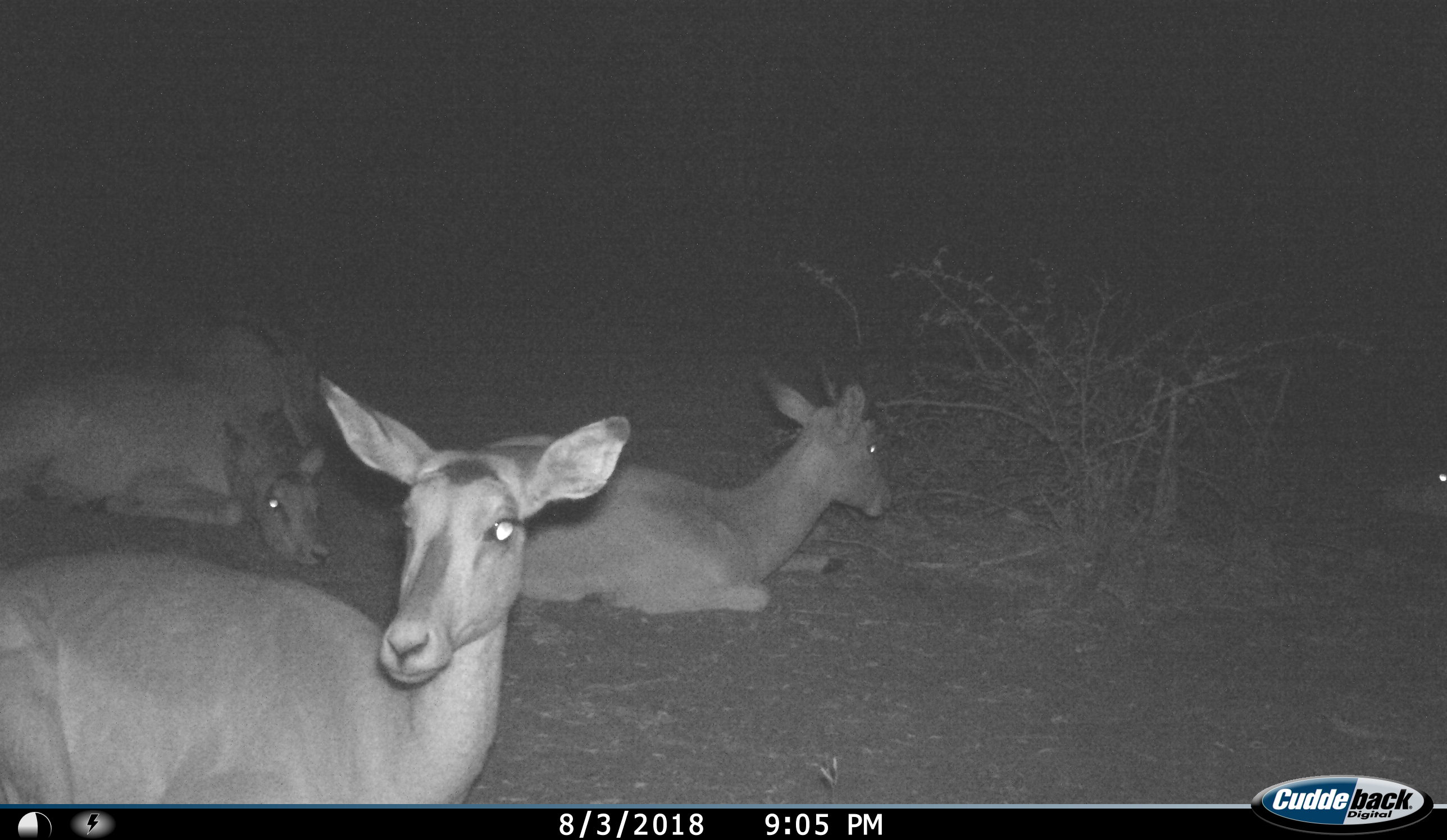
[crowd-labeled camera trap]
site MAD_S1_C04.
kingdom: Animalia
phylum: Chordata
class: Mammalia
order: Artiodactyla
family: Bovidae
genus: Aepyceros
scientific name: Aepyceros melampus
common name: impala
Impala (Aepyceros melampus), count 4. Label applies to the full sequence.